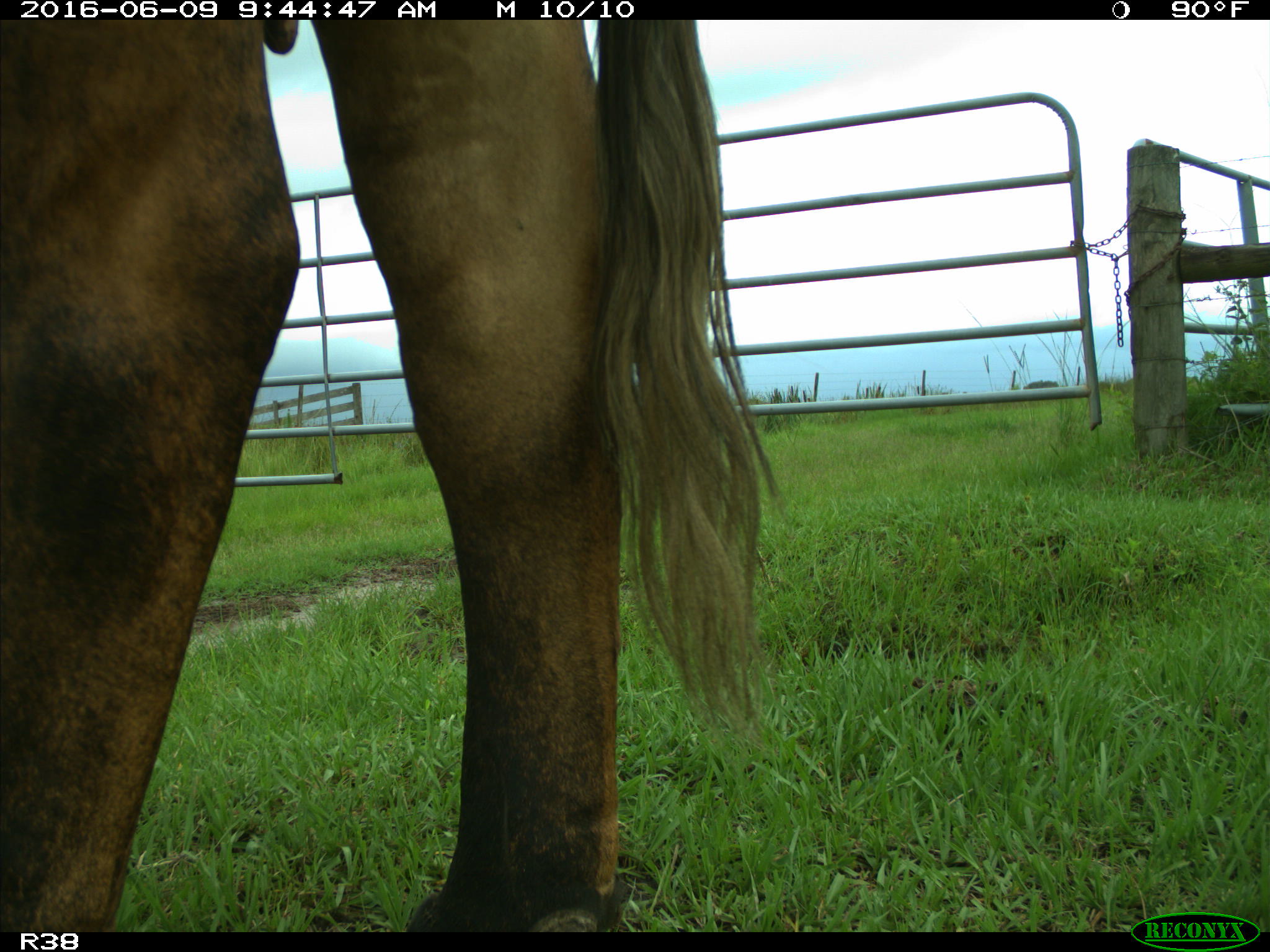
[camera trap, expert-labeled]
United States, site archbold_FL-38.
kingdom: Animalia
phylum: Chordata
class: Mammalia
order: Artiodactyla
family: Bovidae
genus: Bos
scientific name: Bos taurus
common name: domestic cow